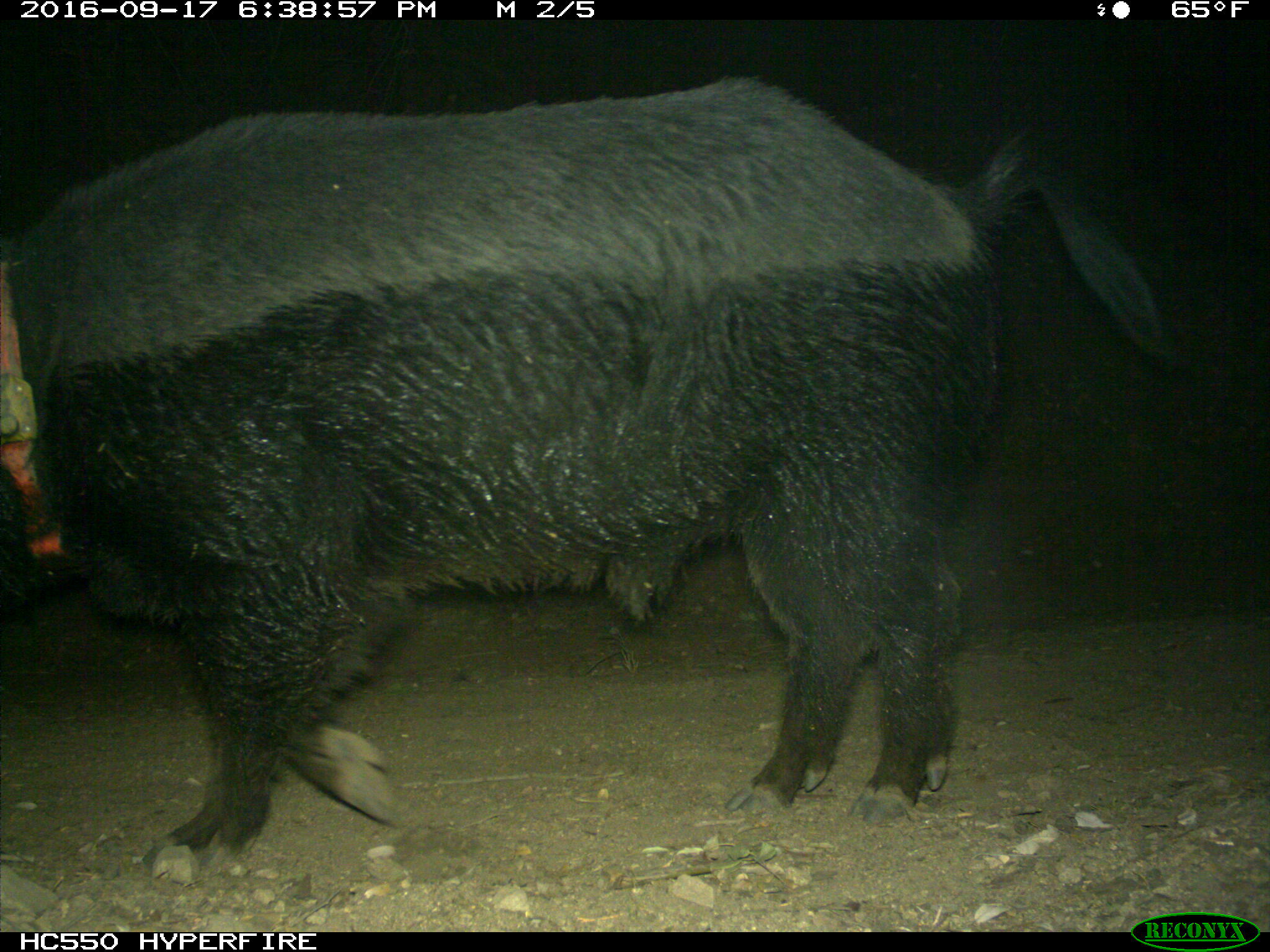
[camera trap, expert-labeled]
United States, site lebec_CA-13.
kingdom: Animalia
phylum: Chordata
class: Mammalia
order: Artiodactyla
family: Suidae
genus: Sus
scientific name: Sus scrofa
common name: wild boar